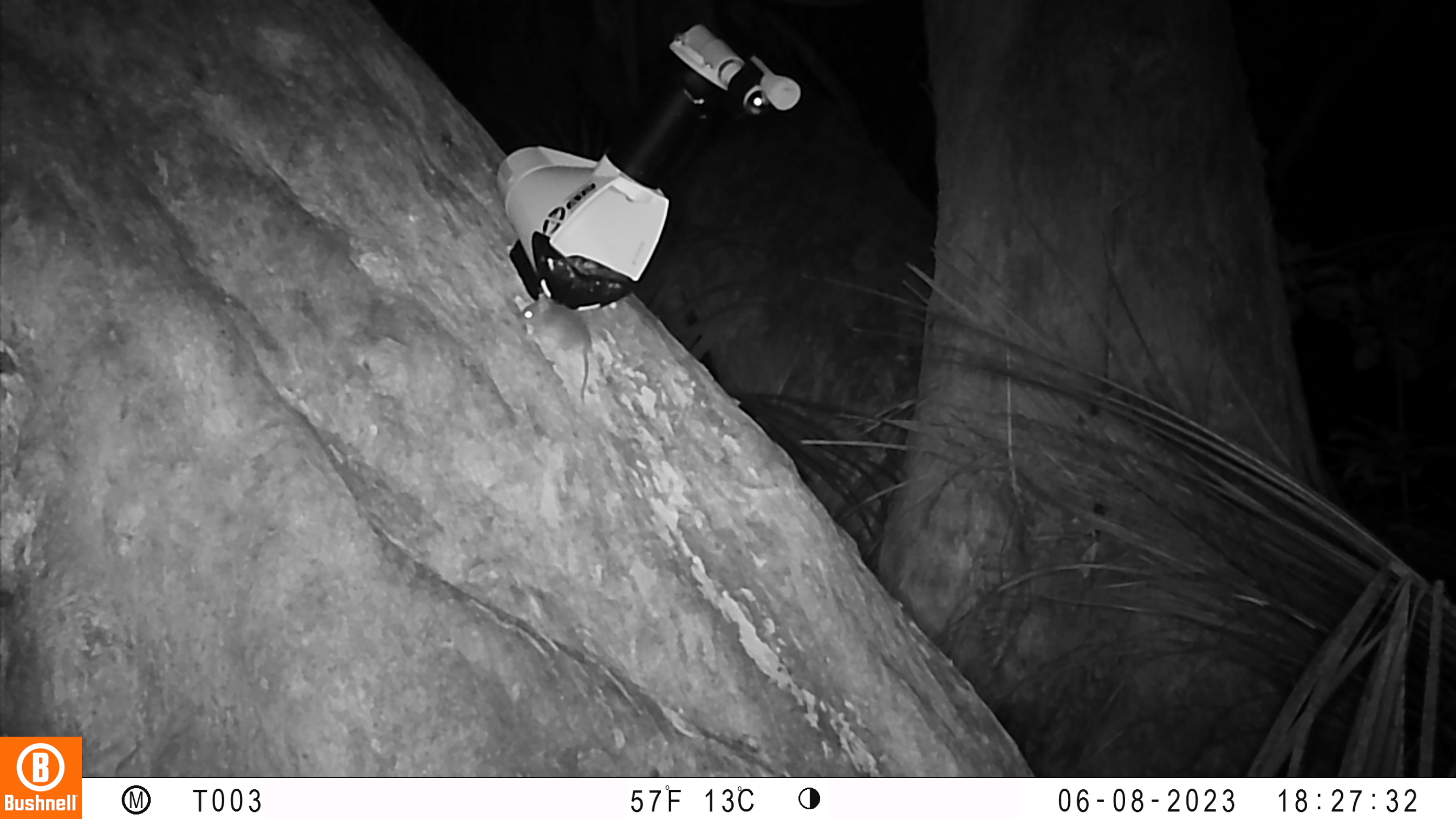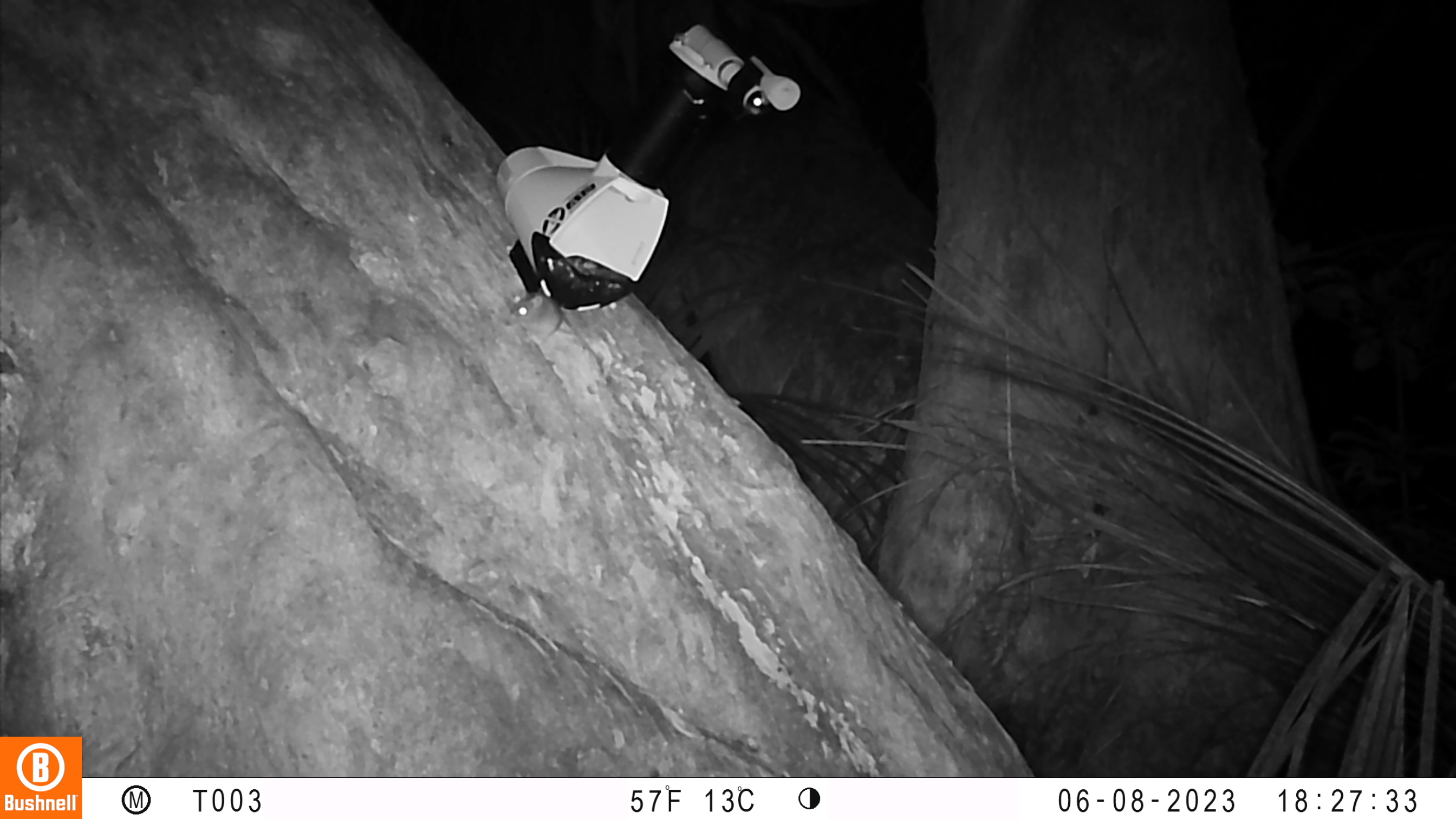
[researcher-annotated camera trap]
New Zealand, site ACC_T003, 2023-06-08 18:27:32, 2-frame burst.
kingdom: Animalia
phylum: Chordata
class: Mammalia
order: Rodentia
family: Muridae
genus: Mus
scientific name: Mus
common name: mouse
Mouse (Mus).